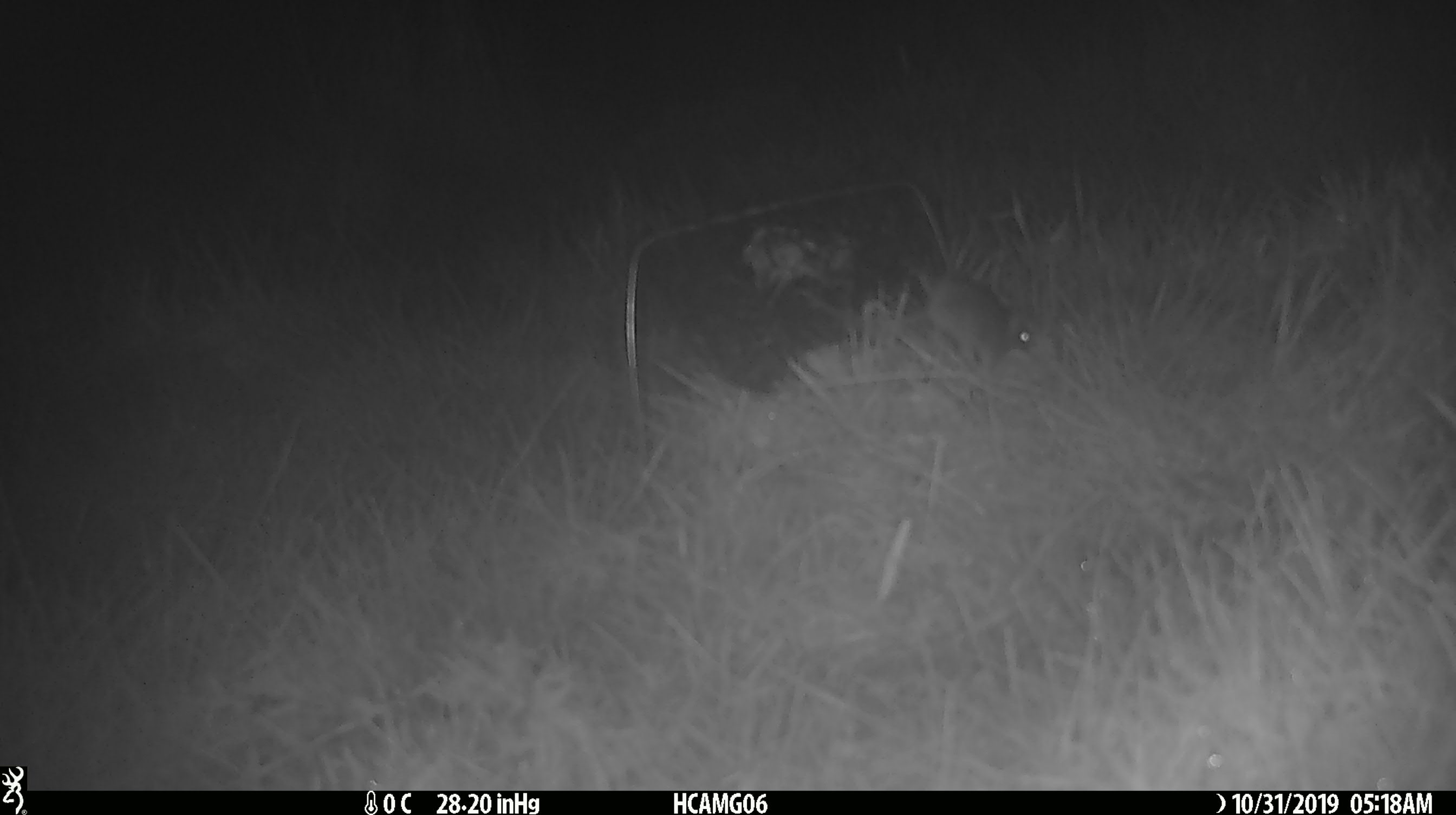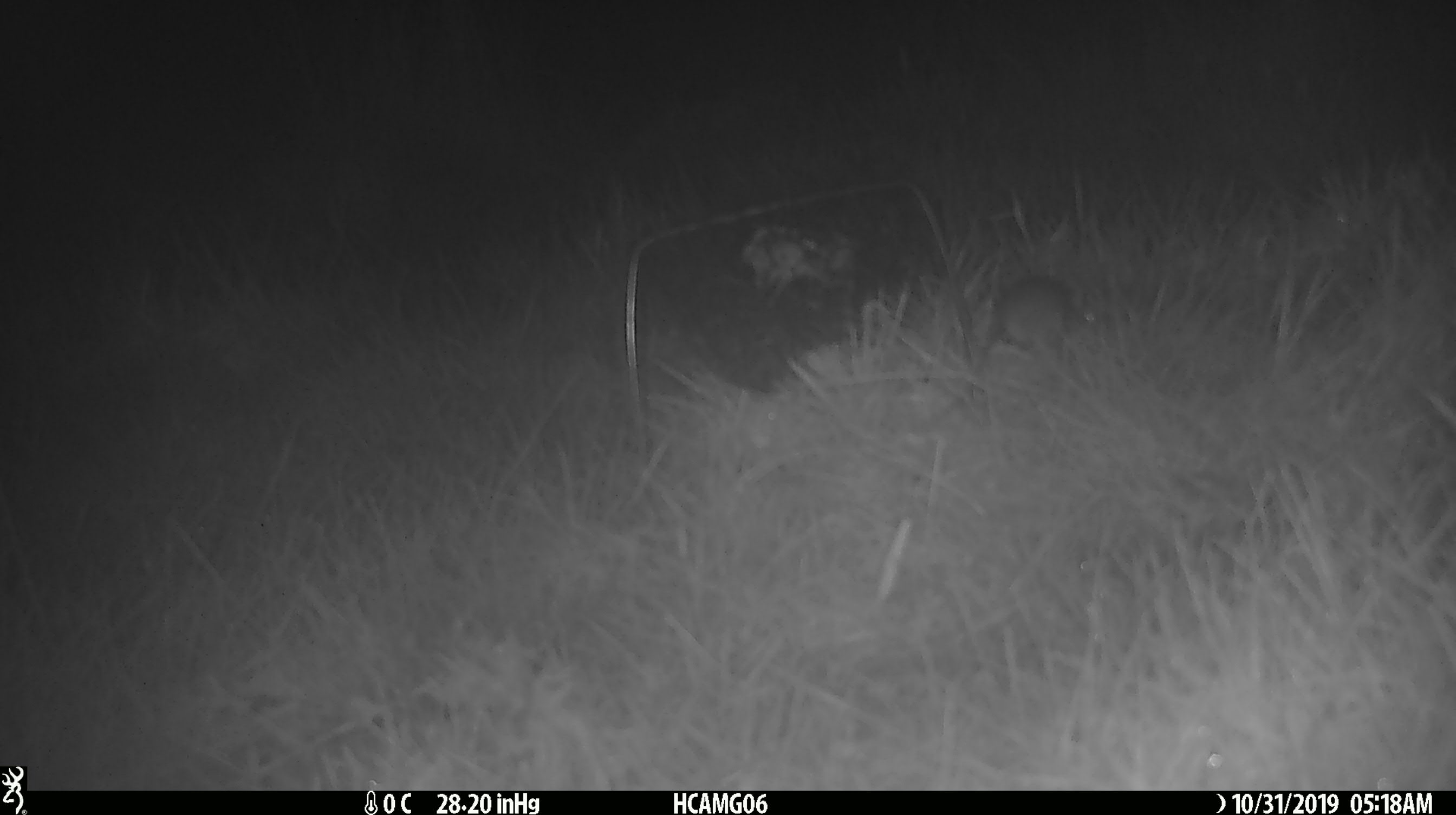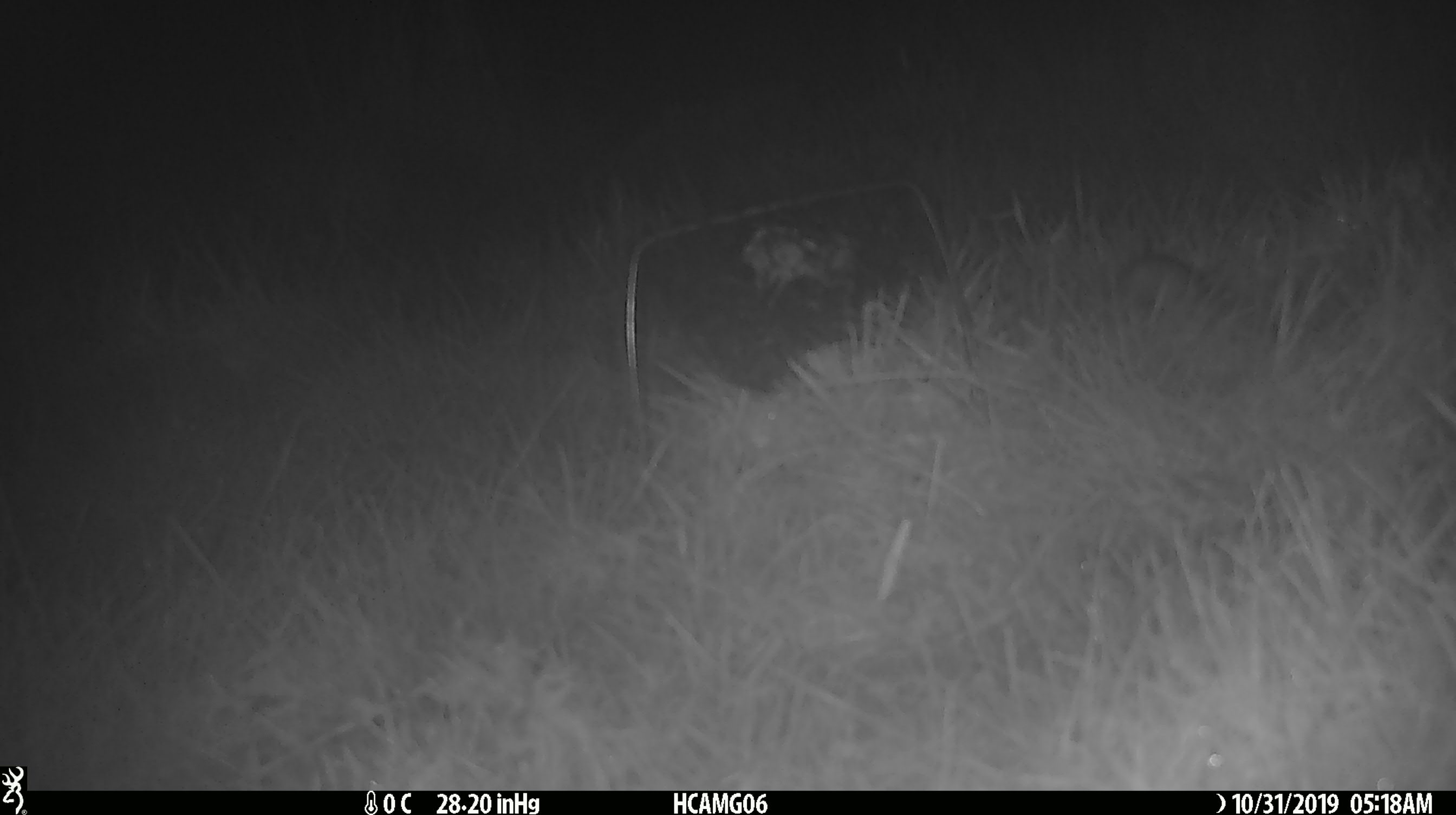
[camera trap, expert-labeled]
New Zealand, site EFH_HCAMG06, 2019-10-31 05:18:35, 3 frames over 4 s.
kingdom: Animalia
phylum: Chordata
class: Mammalia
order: Rodentia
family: Muridae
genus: Mus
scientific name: Mus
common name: mouse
Mouse (Mus).